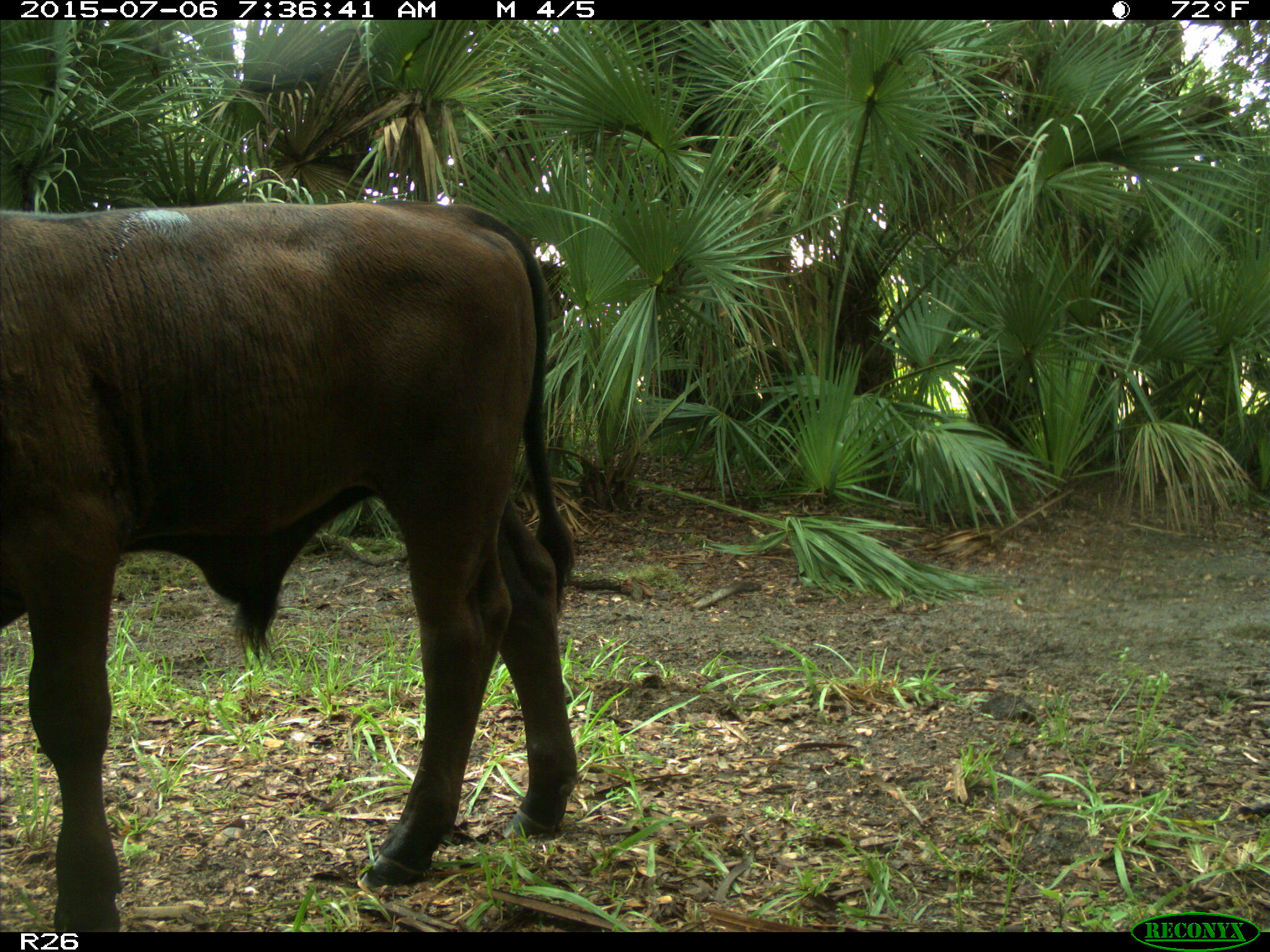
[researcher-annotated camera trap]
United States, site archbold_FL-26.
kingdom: Animalia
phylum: Chordata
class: Mammalia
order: Artiodactyla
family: Bovidae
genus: Bos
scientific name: Bos taurus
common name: domestic cow